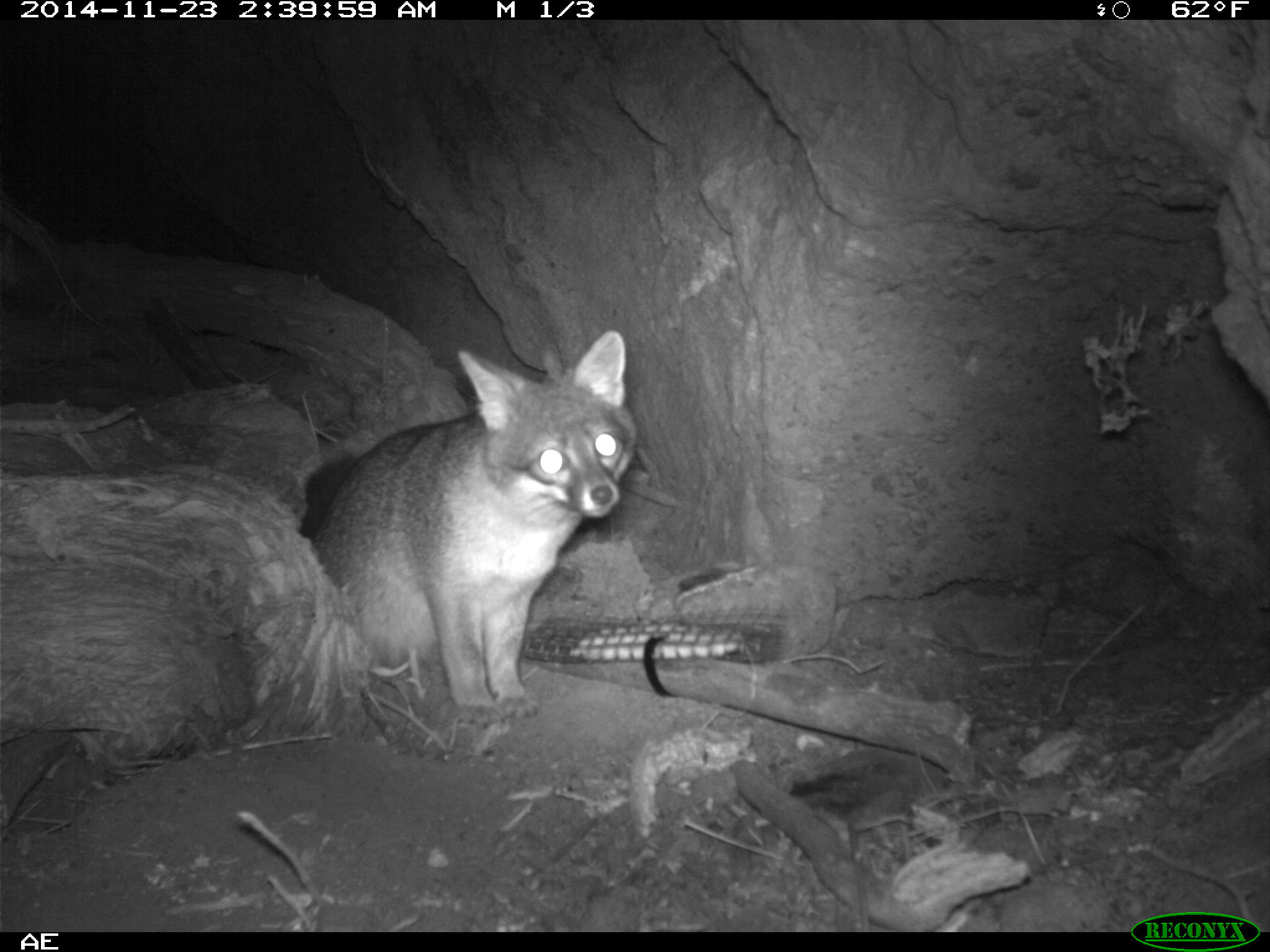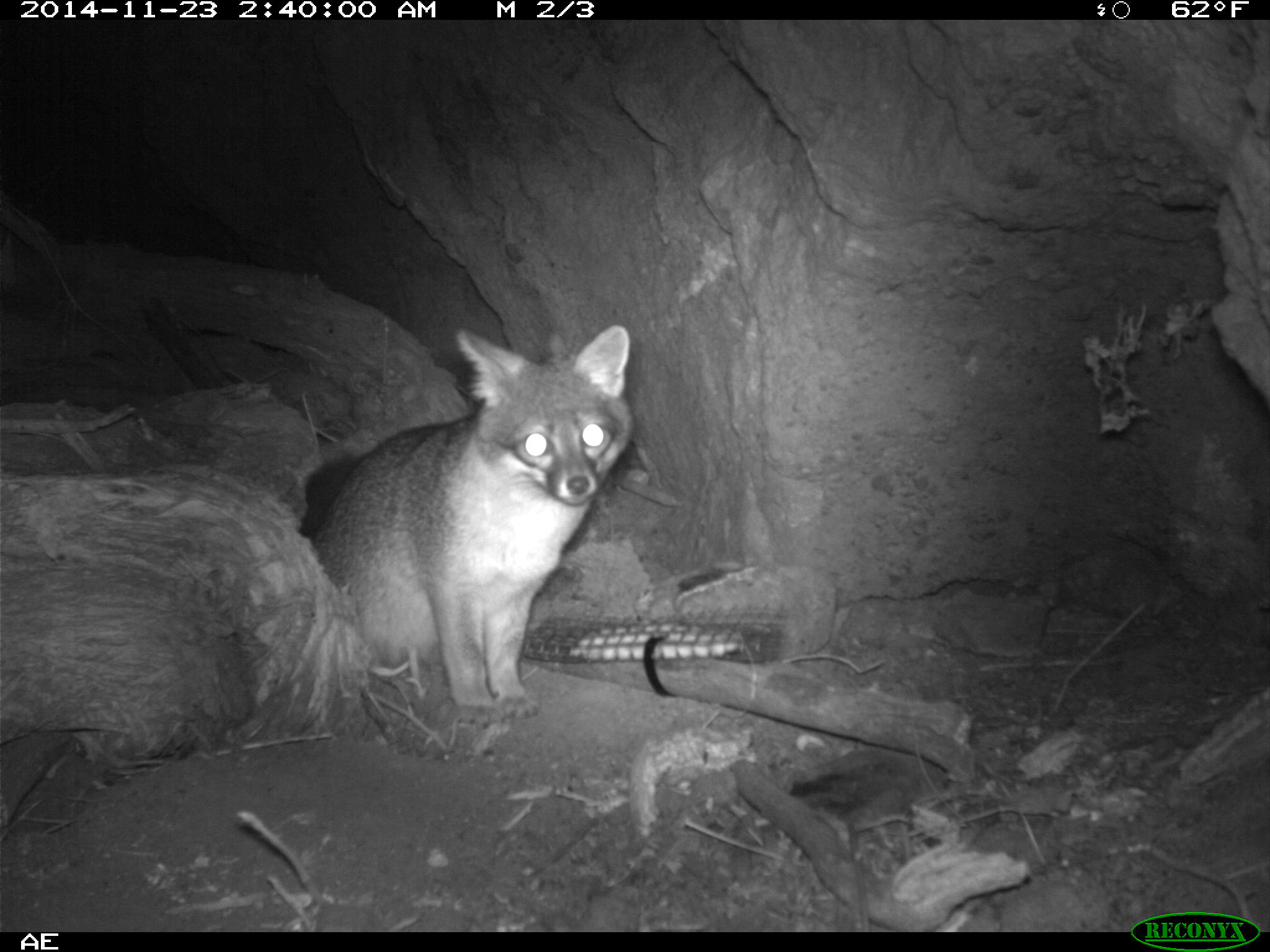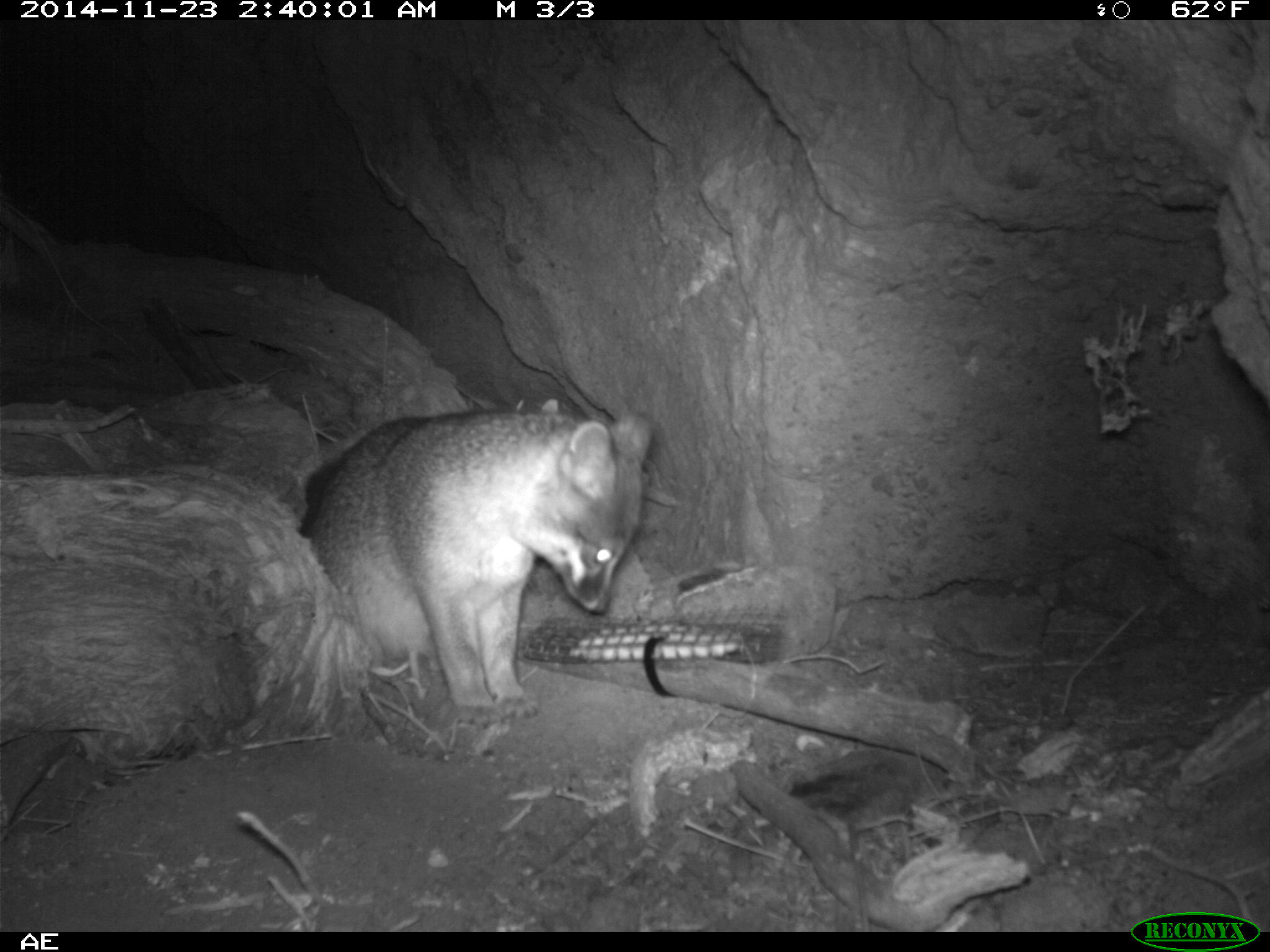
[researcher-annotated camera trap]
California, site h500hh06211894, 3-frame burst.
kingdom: Animalia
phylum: Chordata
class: Mammalia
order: Carnivora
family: Canidae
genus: Urocyon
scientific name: Urocyon littoralis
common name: island fox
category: fox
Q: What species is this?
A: Fox (island fox) (Urocyon littoralis).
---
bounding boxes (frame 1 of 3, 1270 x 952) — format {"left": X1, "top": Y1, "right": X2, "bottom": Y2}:
fox: {"left": 314, "top": 332, "right": 636, "bottom": 733}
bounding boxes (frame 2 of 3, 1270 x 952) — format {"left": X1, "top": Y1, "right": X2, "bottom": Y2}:
fox: {"left": 299, "top": 324, "right": 634, "bottom": 727}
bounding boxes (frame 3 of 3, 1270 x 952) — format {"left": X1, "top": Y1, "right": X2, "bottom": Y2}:
fox: {"left": 306, "top": 409, "right": 652, "bottom": 728}